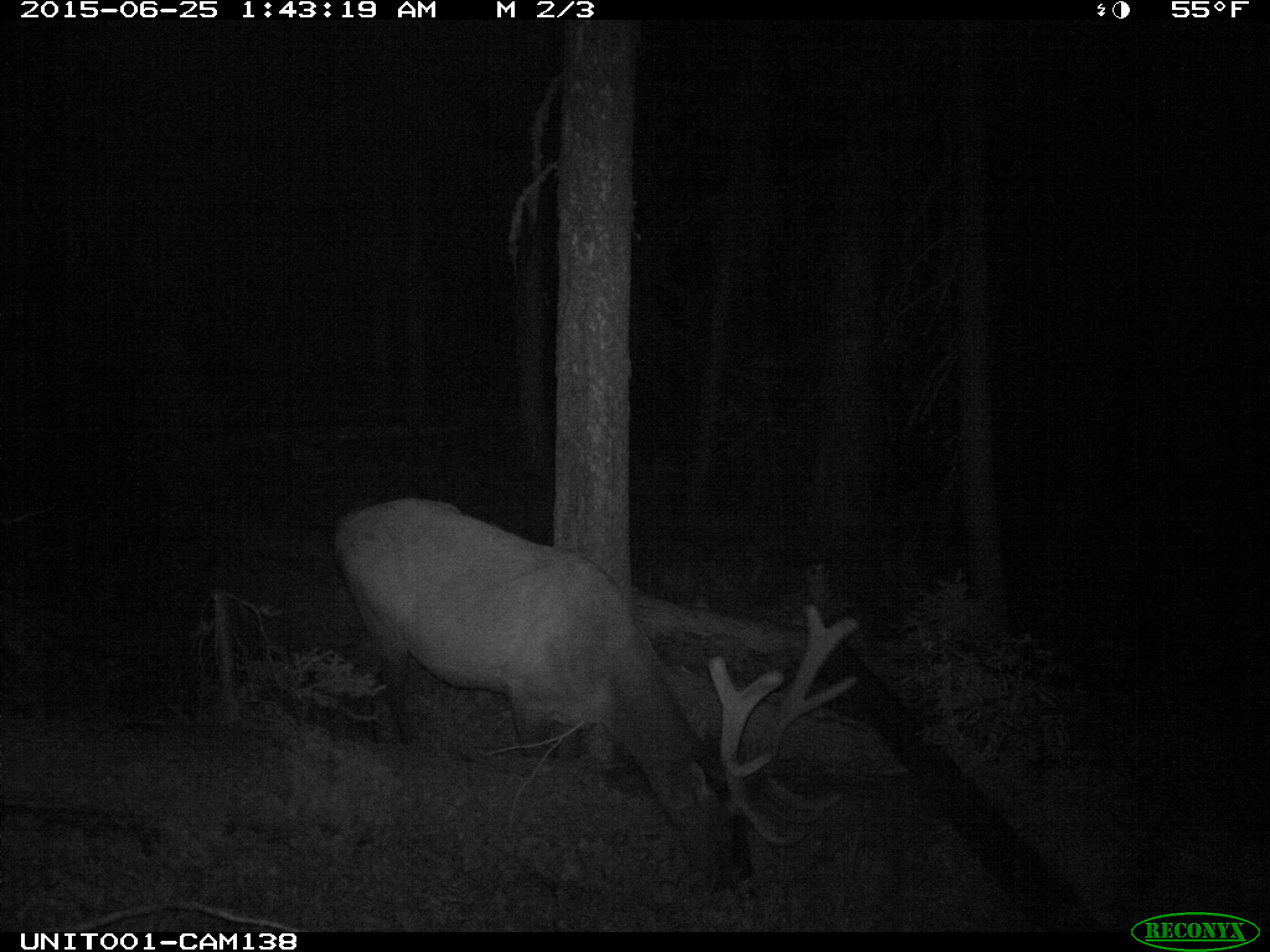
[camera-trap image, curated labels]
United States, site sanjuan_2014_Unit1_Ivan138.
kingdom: Animalia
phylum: Chordata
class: Mammalia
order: Artiodactyla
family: Cervidae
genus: Cervus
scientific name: Cervus elaphus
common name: red deer